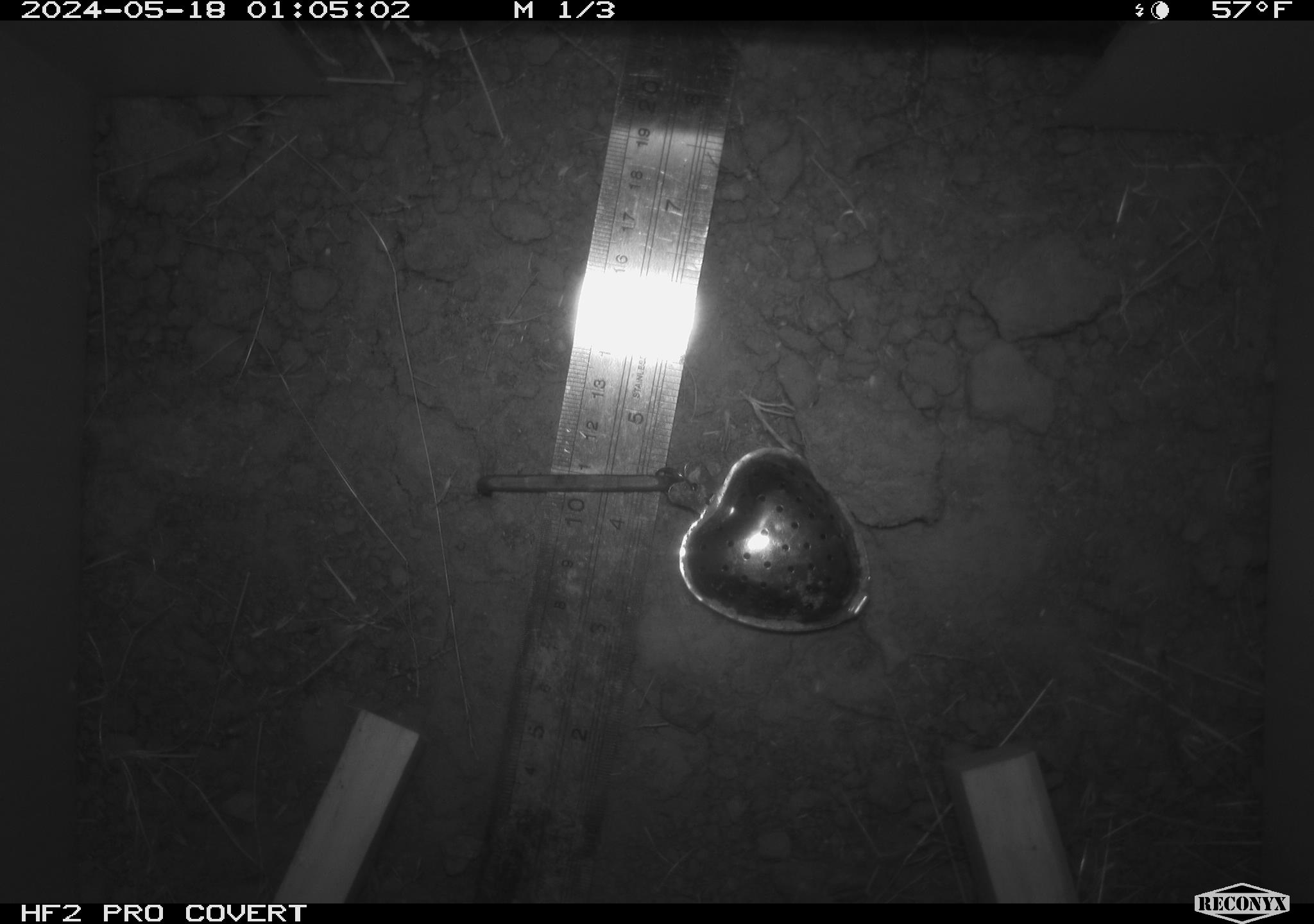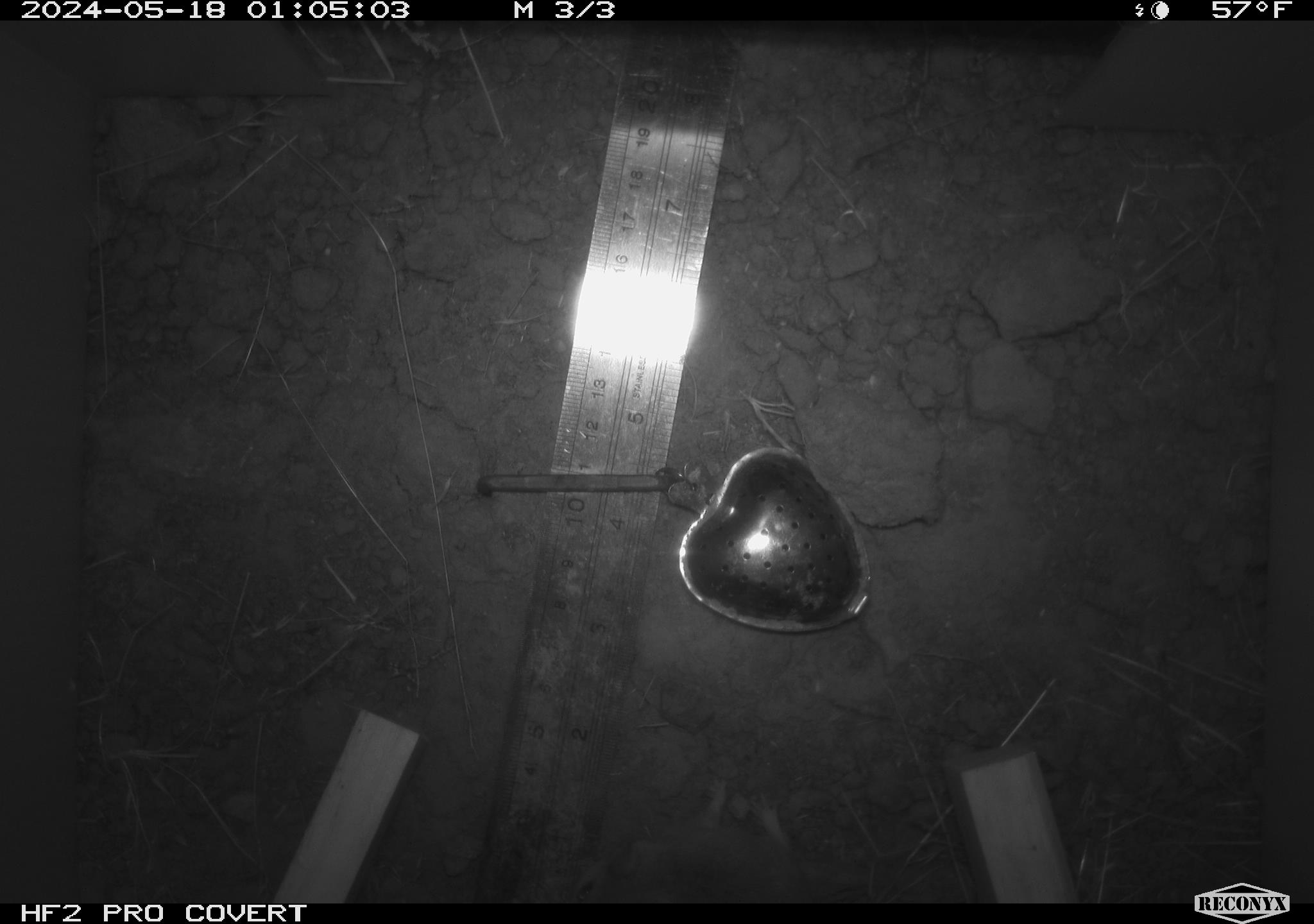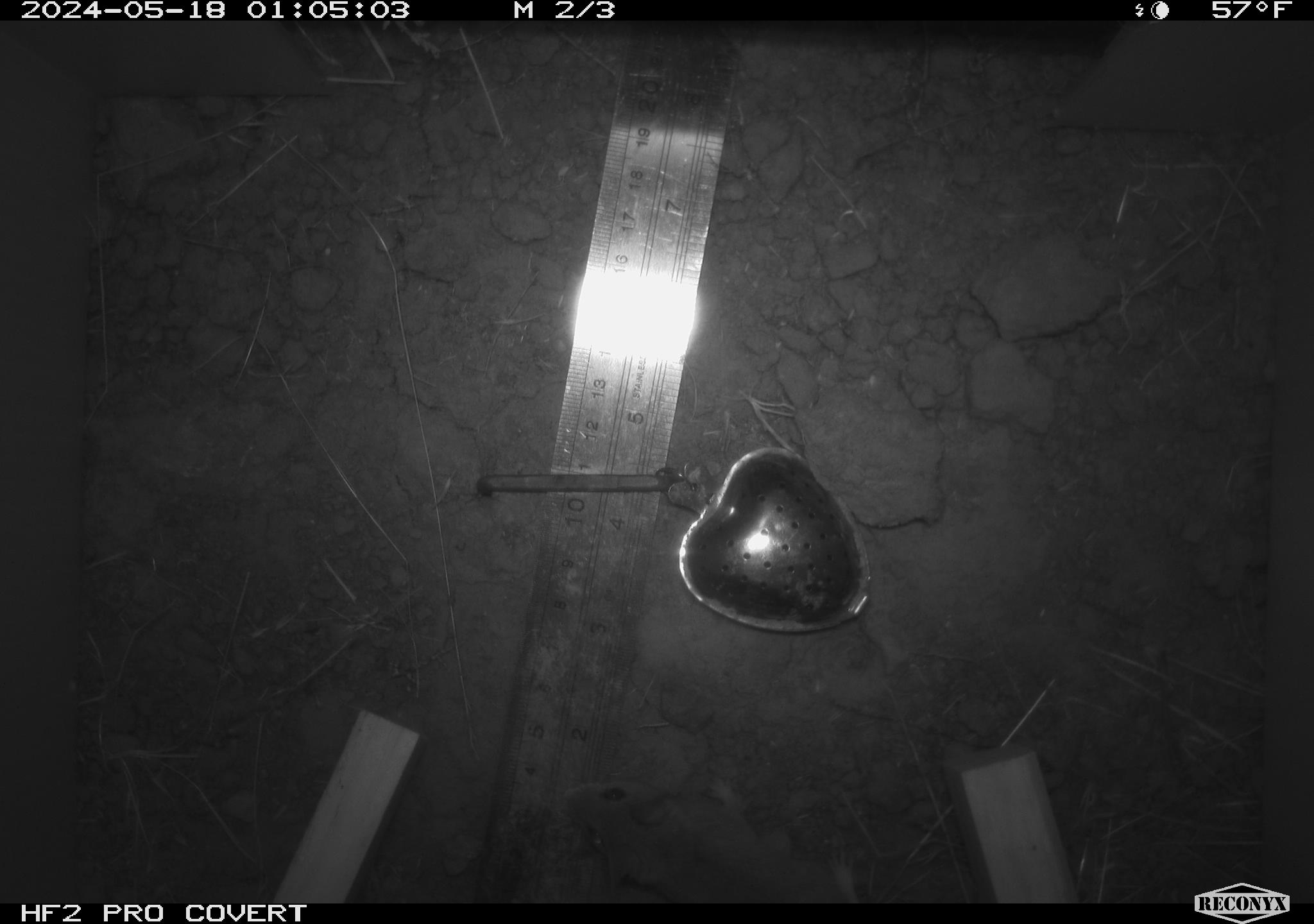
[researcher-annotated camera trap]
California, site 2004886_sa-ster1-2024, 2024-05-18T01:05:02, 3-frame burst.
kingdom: Animalia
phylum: Chordata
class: Mammalia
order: Rodentia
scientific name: Rodentia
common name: mouse species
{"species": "mouse species (Rodentia)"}